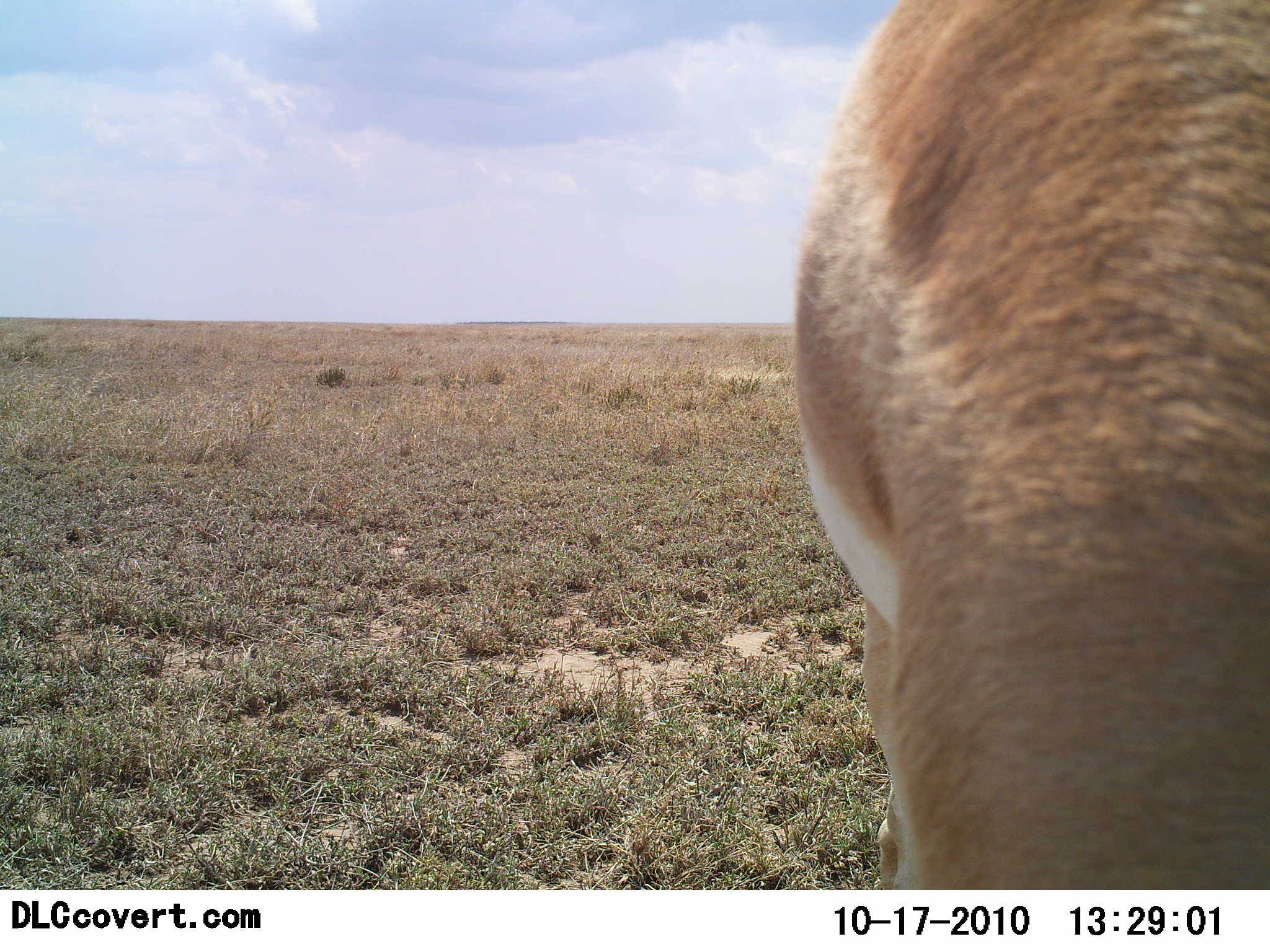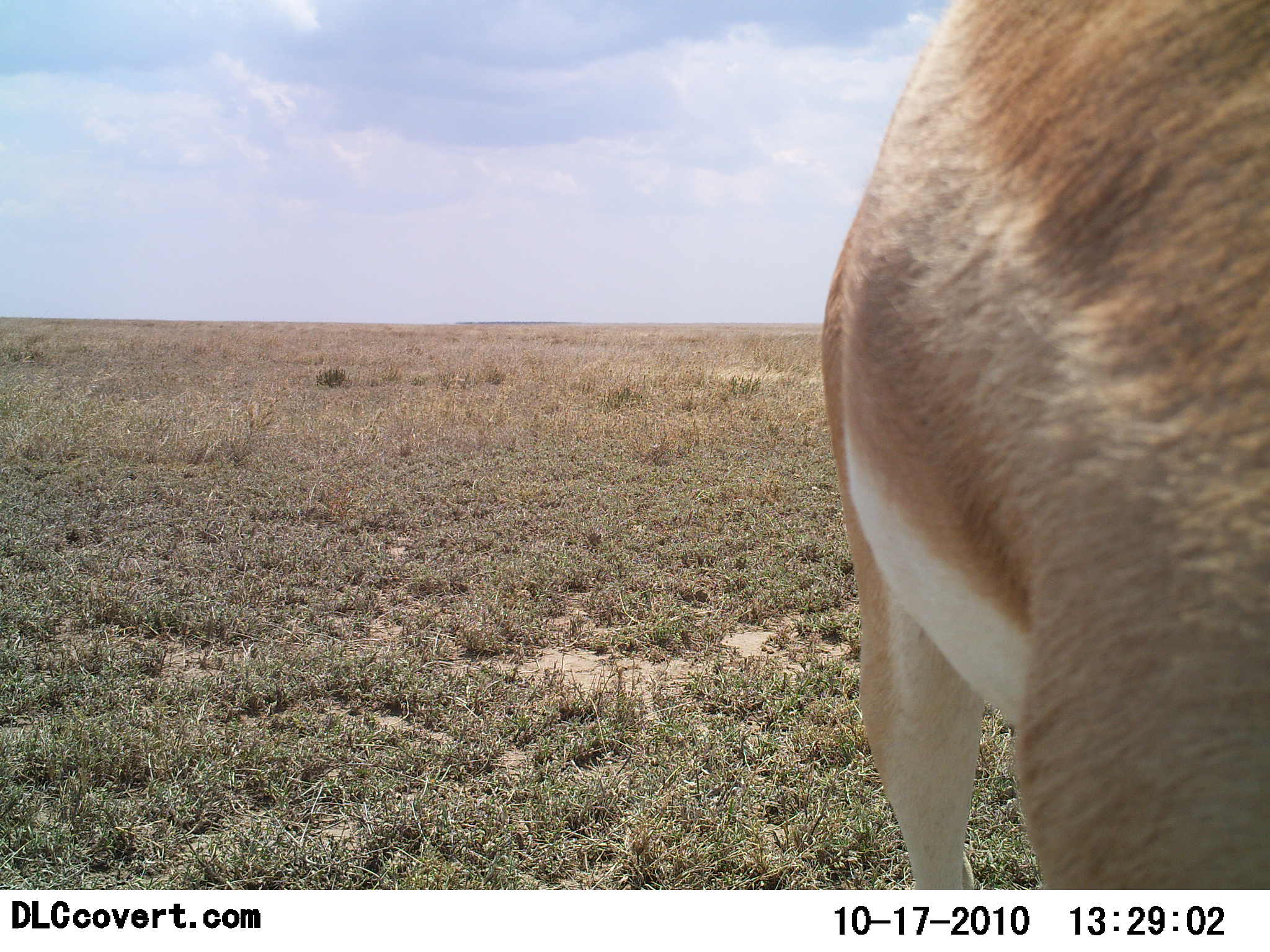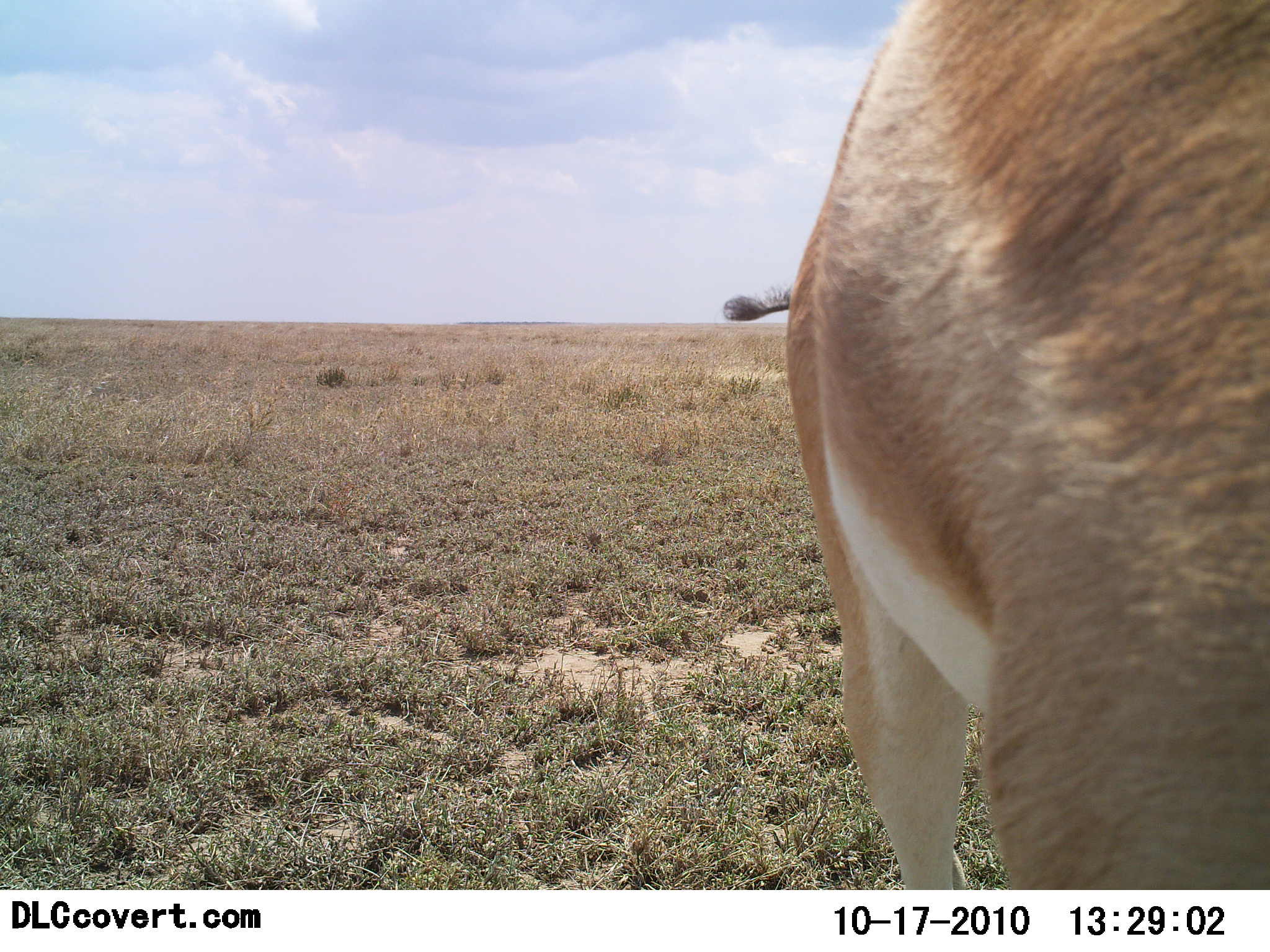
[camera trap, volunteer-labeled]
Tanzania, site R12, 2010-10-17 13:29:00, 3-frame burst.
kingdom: Animalia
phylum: Chordata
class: Mammalia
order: Artiodactyla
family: Bovidae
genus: Nanger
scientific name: Nanger granti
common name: grant's gazelle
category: gazellegrants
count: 1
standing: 91%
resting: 0%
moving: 9%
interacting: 0%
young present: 0%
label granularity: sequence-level